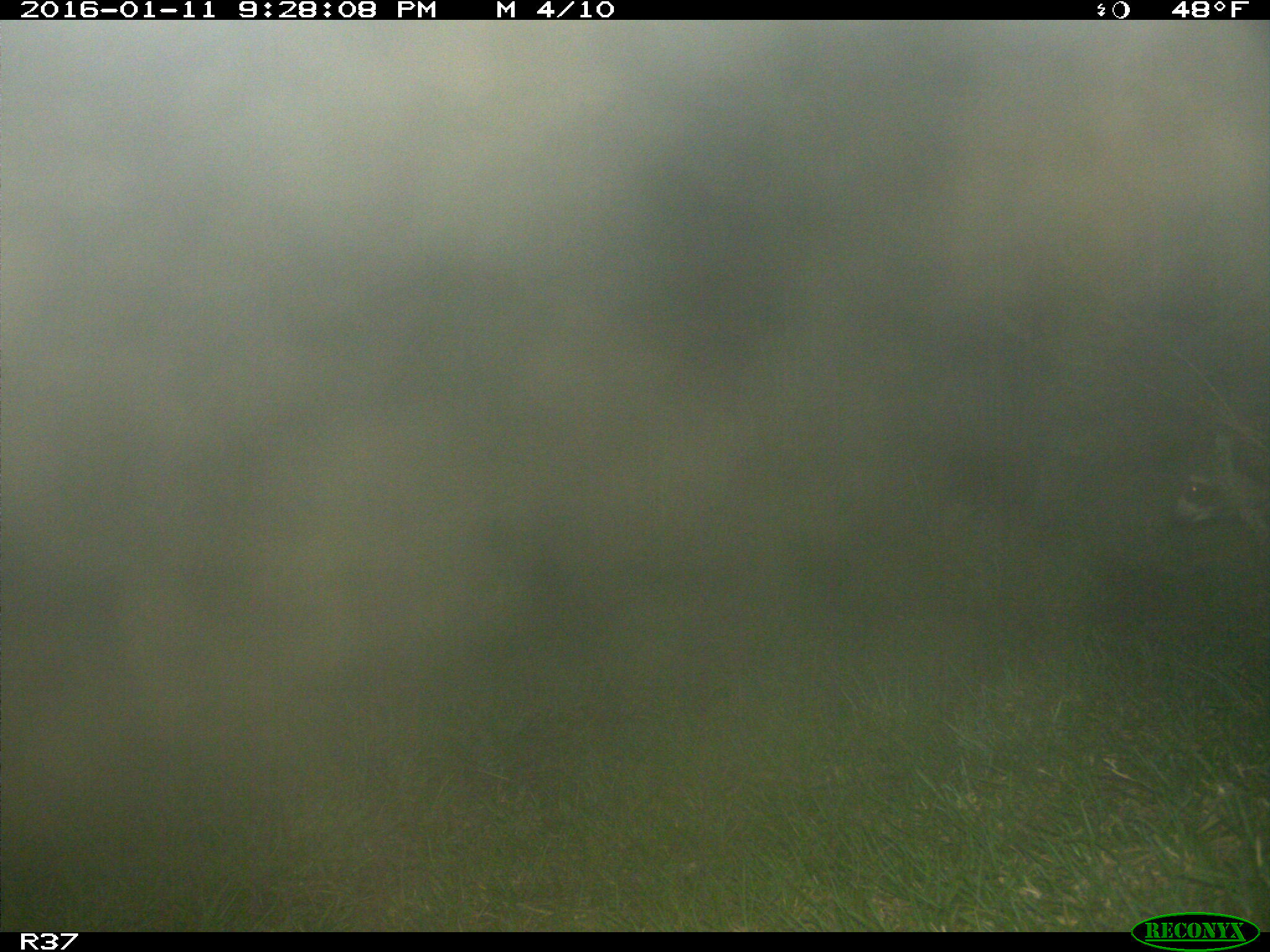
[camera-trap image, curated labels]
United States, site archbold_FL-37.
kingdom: Animalia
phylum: Chordata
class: Mammalia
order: Carnivora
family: Procyonidae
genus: Procyon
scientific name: Procyon lotor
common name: common raccoon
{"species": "Procyon lotor (common raccoon)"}